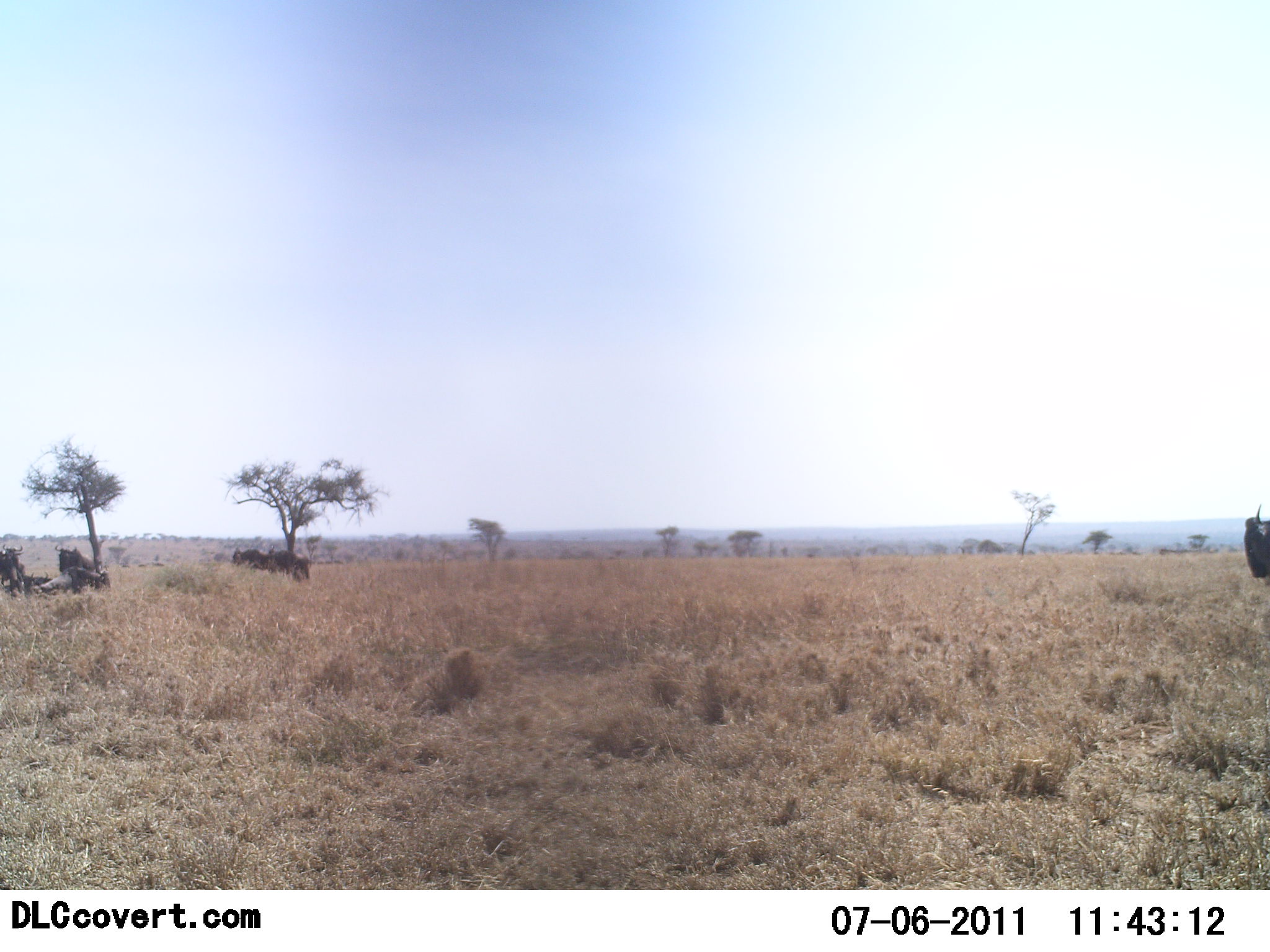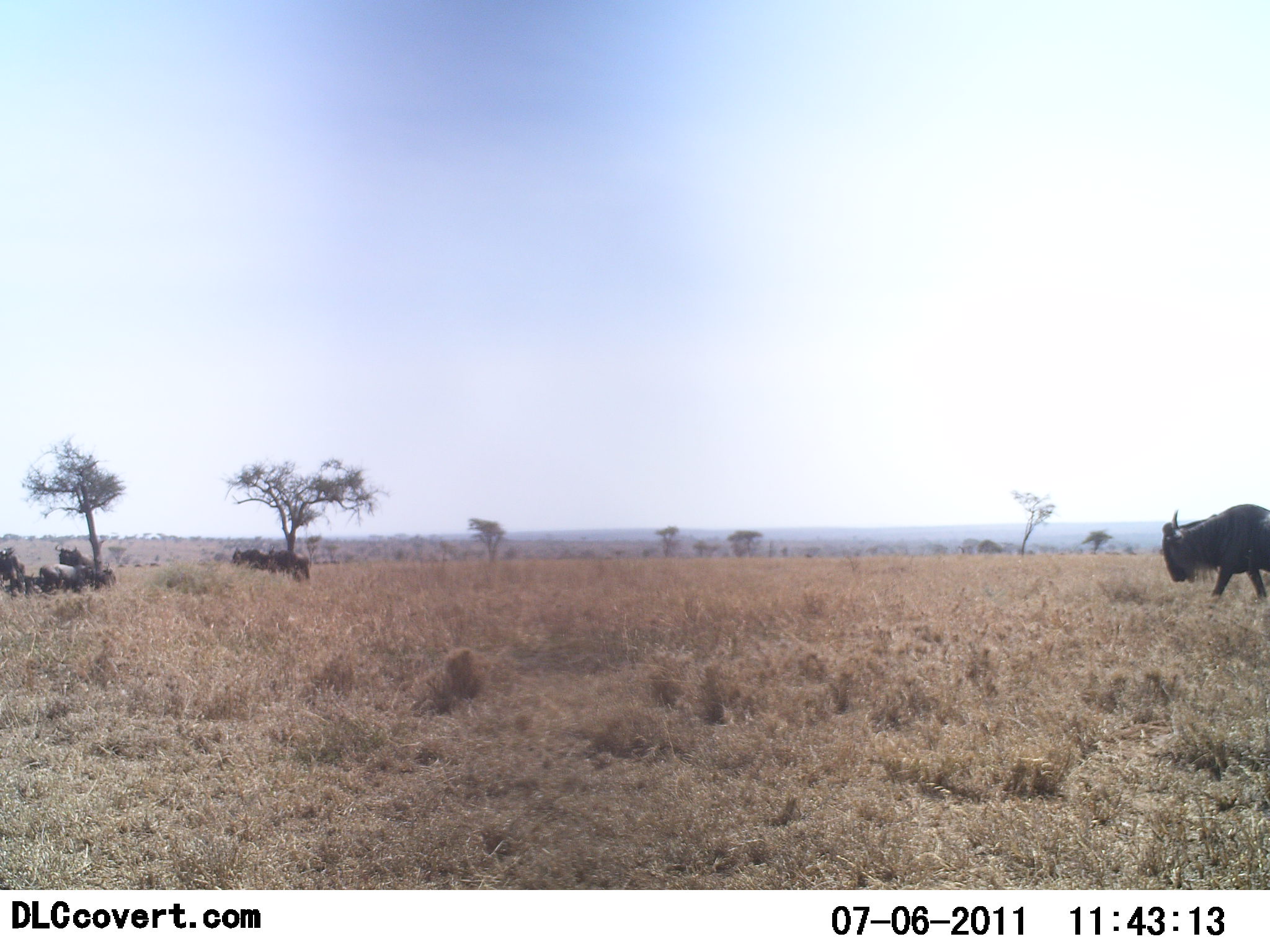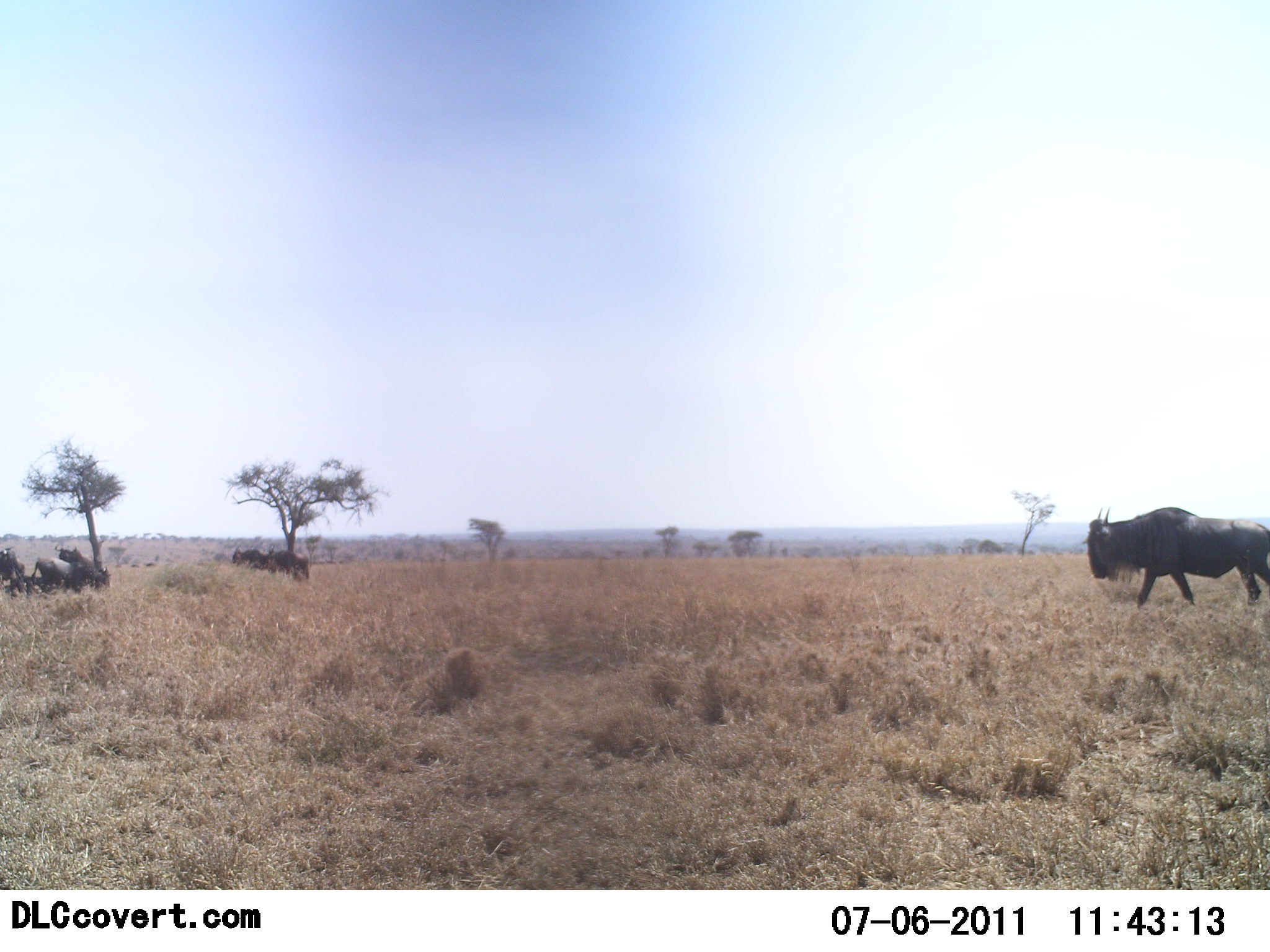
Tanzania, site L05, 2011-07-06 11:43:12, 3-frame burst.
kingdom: Animalia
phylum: Chordata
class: Mammalia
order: Artiodactyla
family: Bovidae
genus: Connochaetes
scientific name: Connochaetes taurinus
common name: blue wildebeest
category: wildebeest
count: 7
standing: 67%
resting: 67%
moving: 75%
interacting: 0%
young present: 0%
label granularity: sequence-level